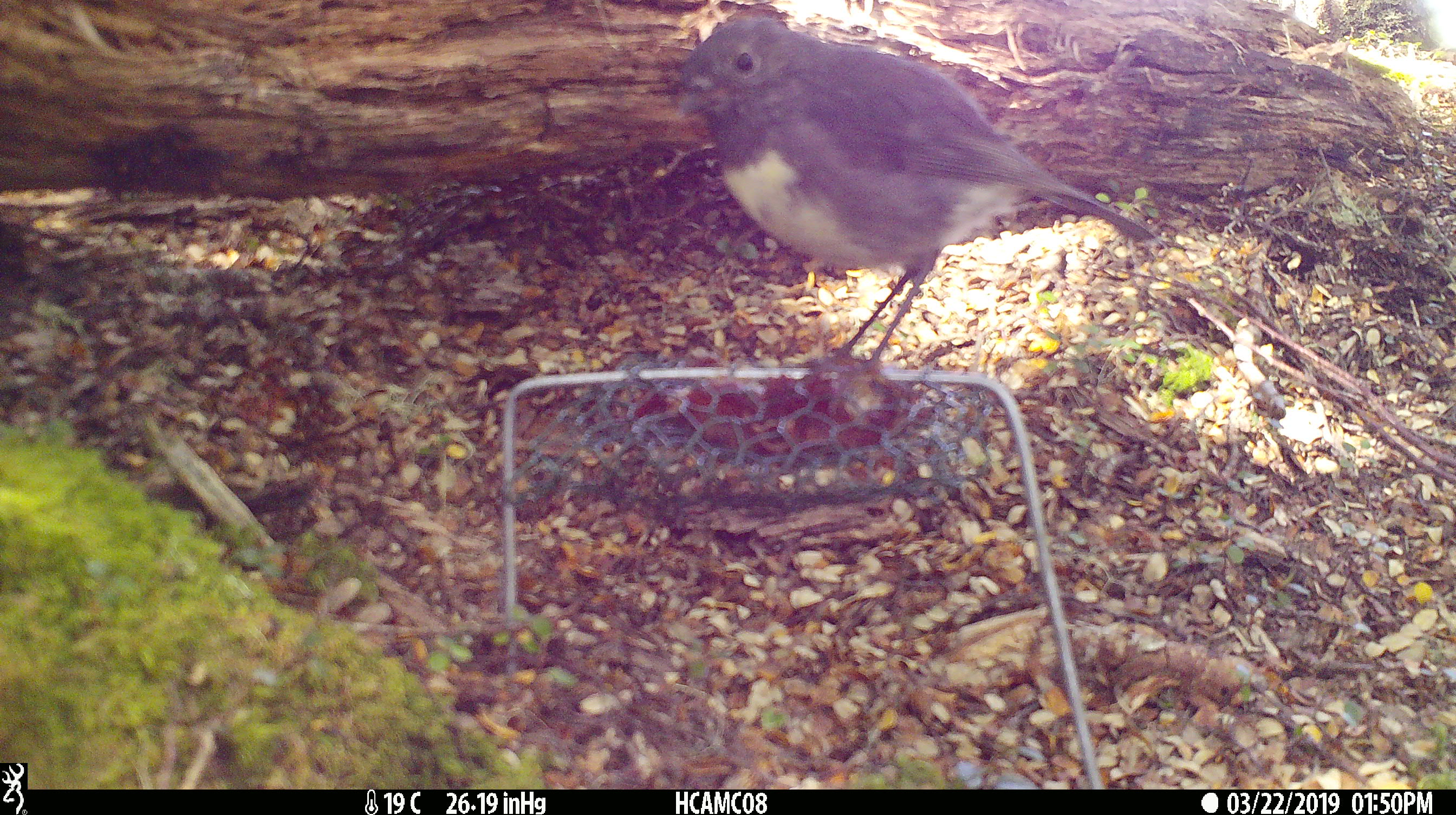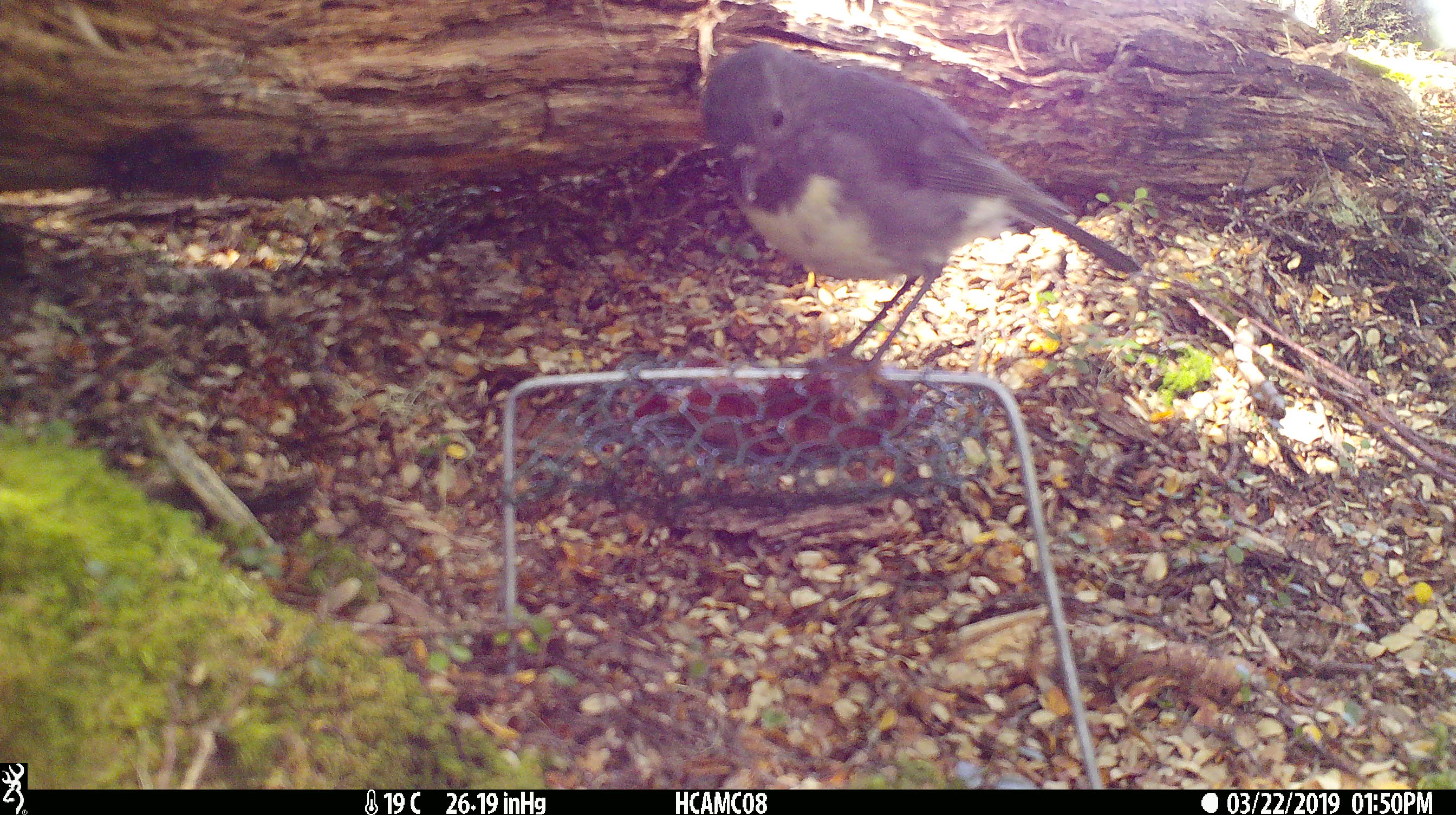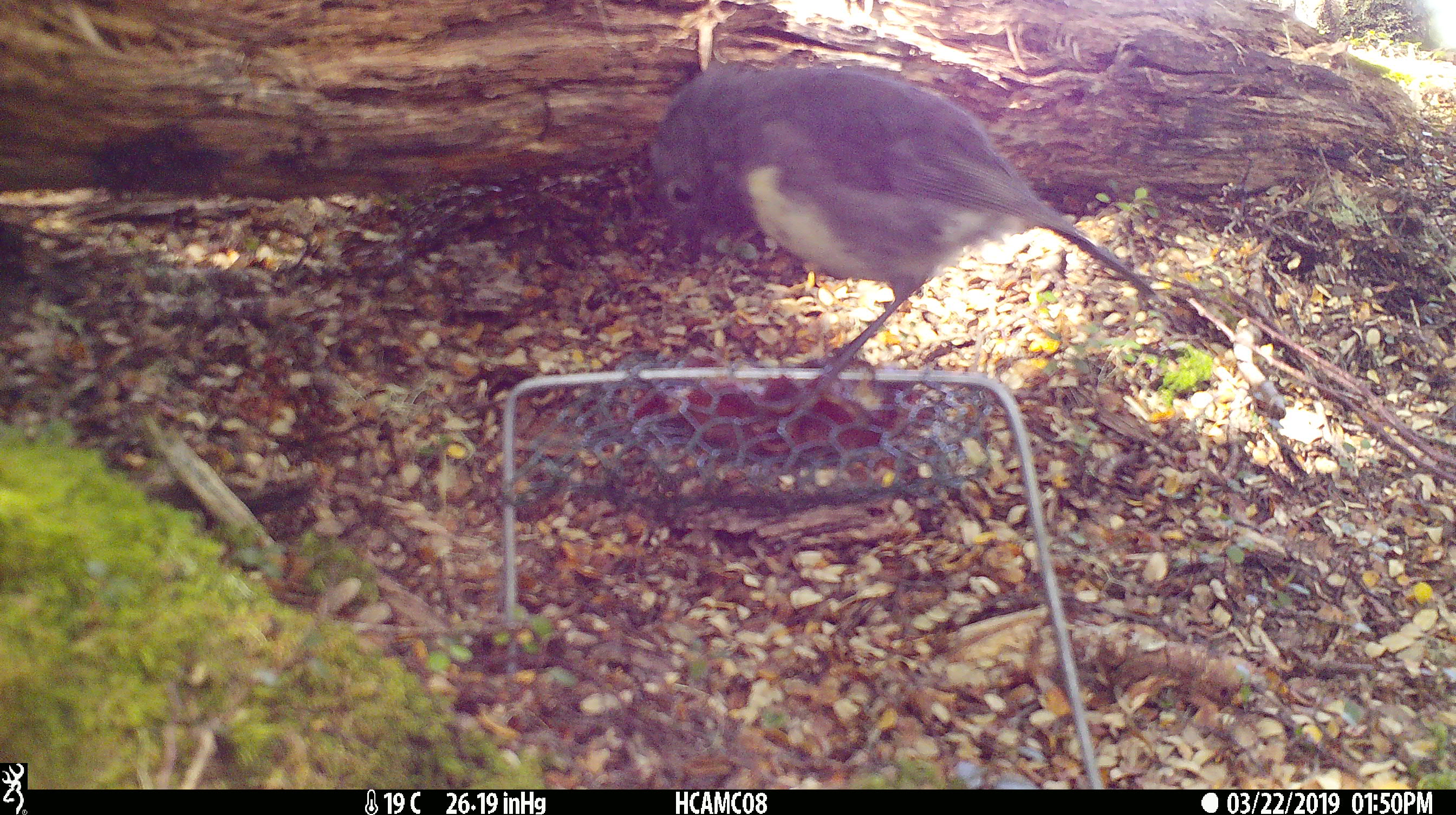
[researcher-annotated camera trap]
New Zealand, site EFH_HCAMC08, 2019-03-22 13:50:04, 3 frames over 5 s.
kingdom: Animalia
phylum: Chordata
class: Aves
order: Passeriformes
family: Petroicidae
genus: Petroica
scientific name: Petroica australis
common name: new zealand robin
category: robin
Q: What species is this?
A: Robin (new zealand robin) (Petroica australis).